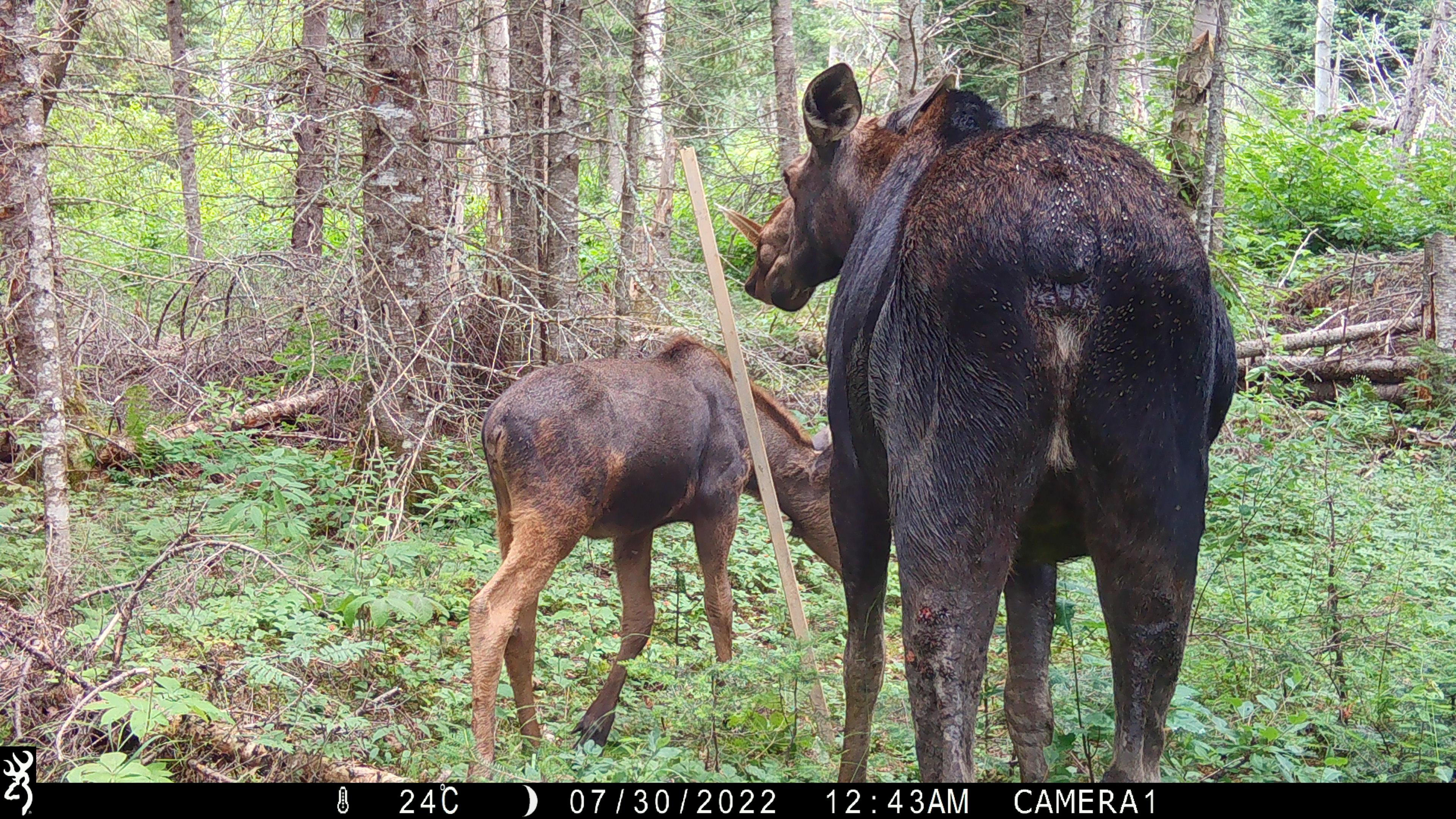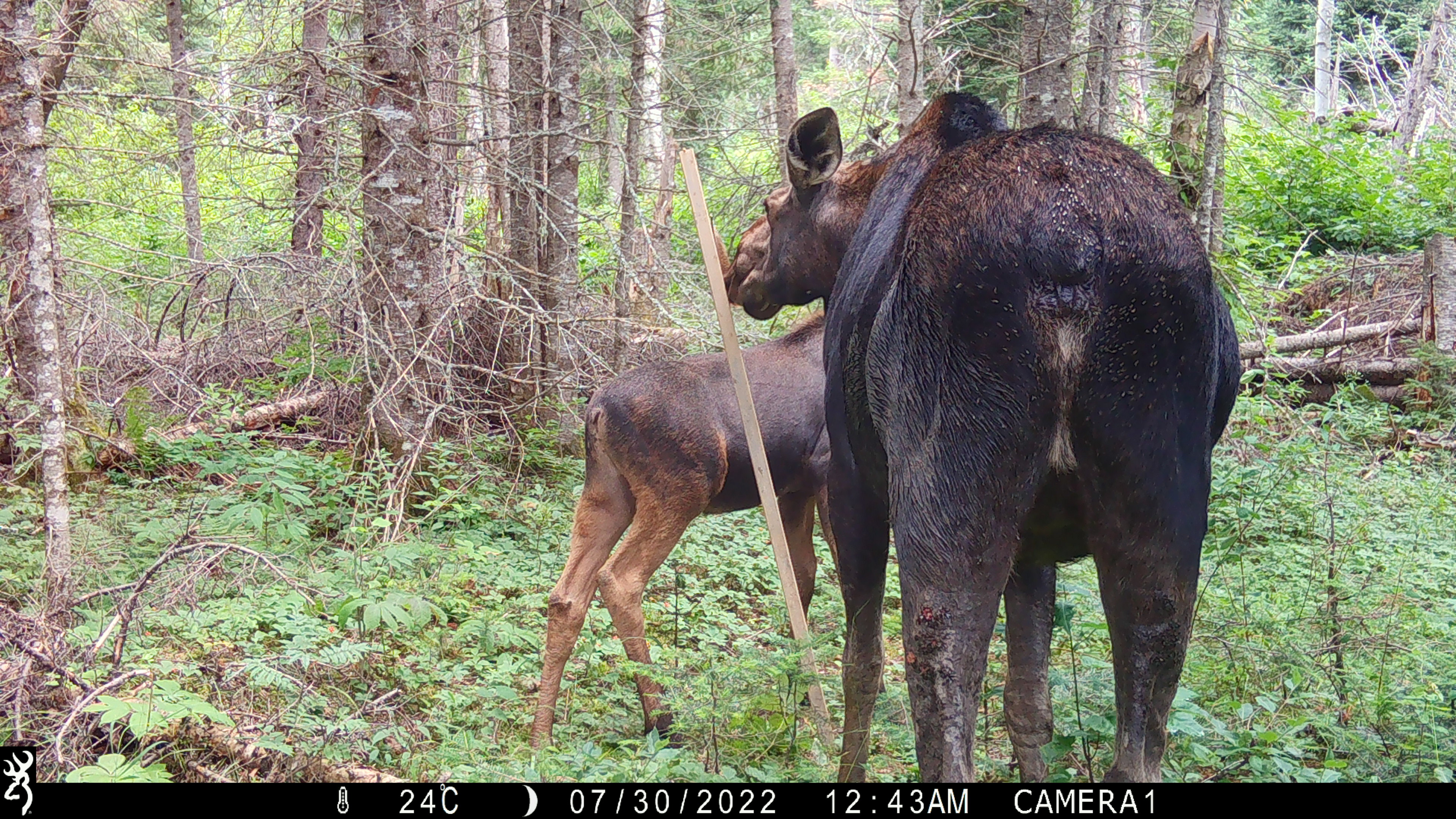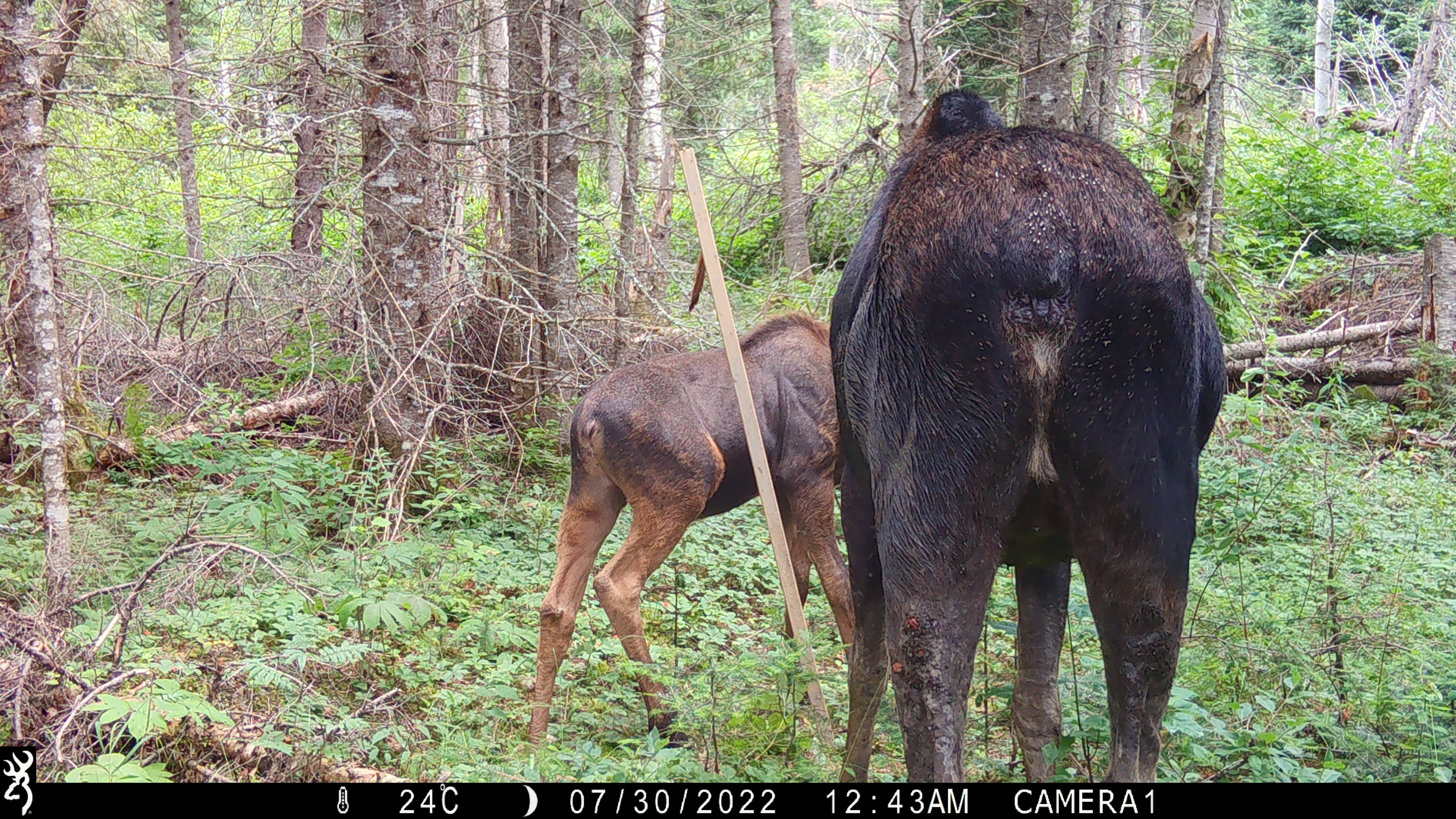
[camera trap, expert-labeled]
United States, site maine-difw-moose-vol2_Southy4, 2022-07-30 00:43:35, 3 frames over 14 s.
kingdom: Animalia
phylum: Chordata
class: Mammalia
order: Artiodactyla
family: Cervidae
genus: Alces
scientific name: Alces alces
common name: moose